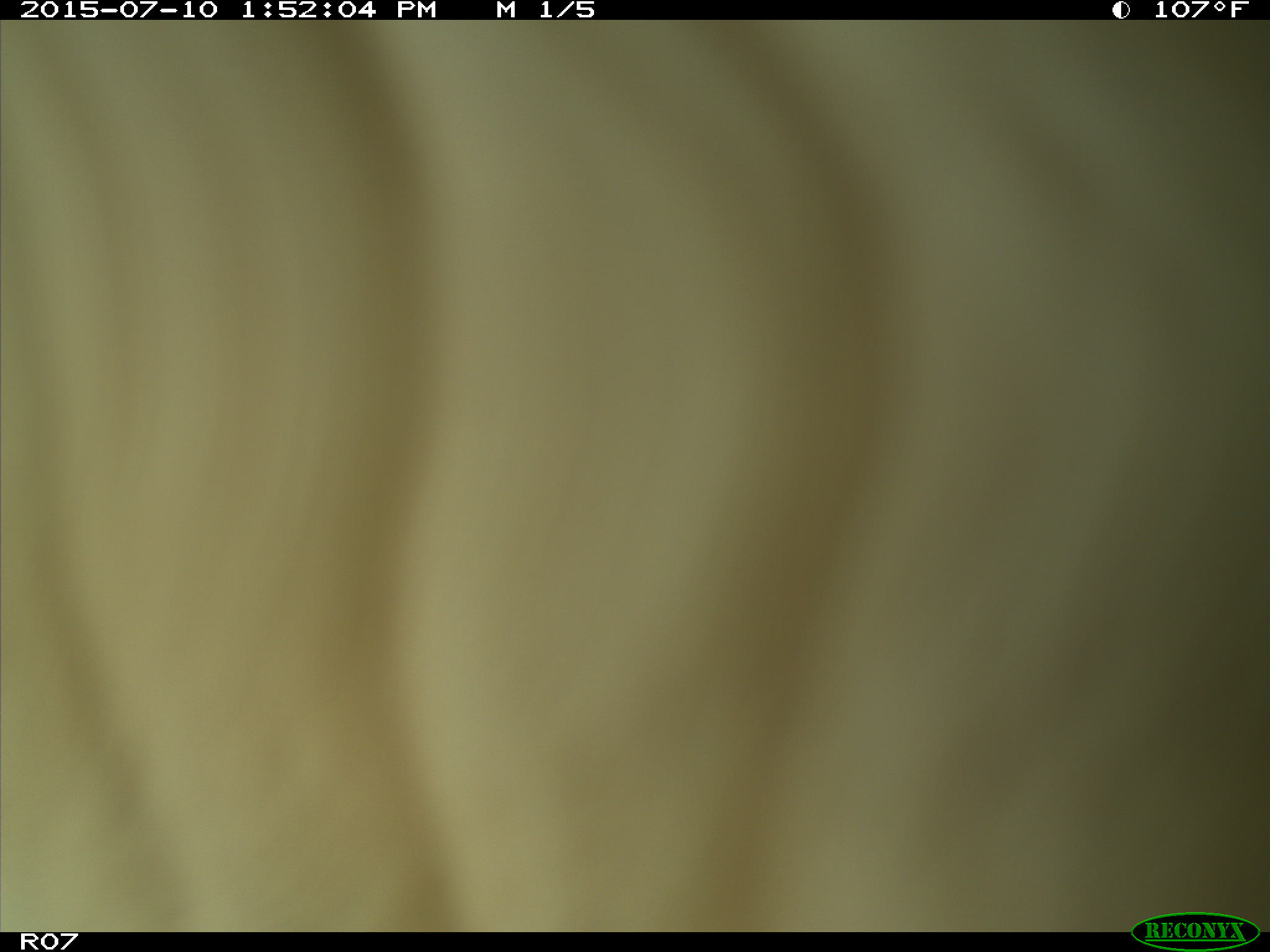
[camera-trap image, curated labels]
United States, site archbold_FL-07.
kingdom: Animalia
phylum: Chordata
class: Mammalia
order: Artiodactyla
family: Bovidae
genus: Bos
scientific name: Bos taurus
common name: domestic cow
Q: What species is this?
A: Bos taurus (domestic cow).